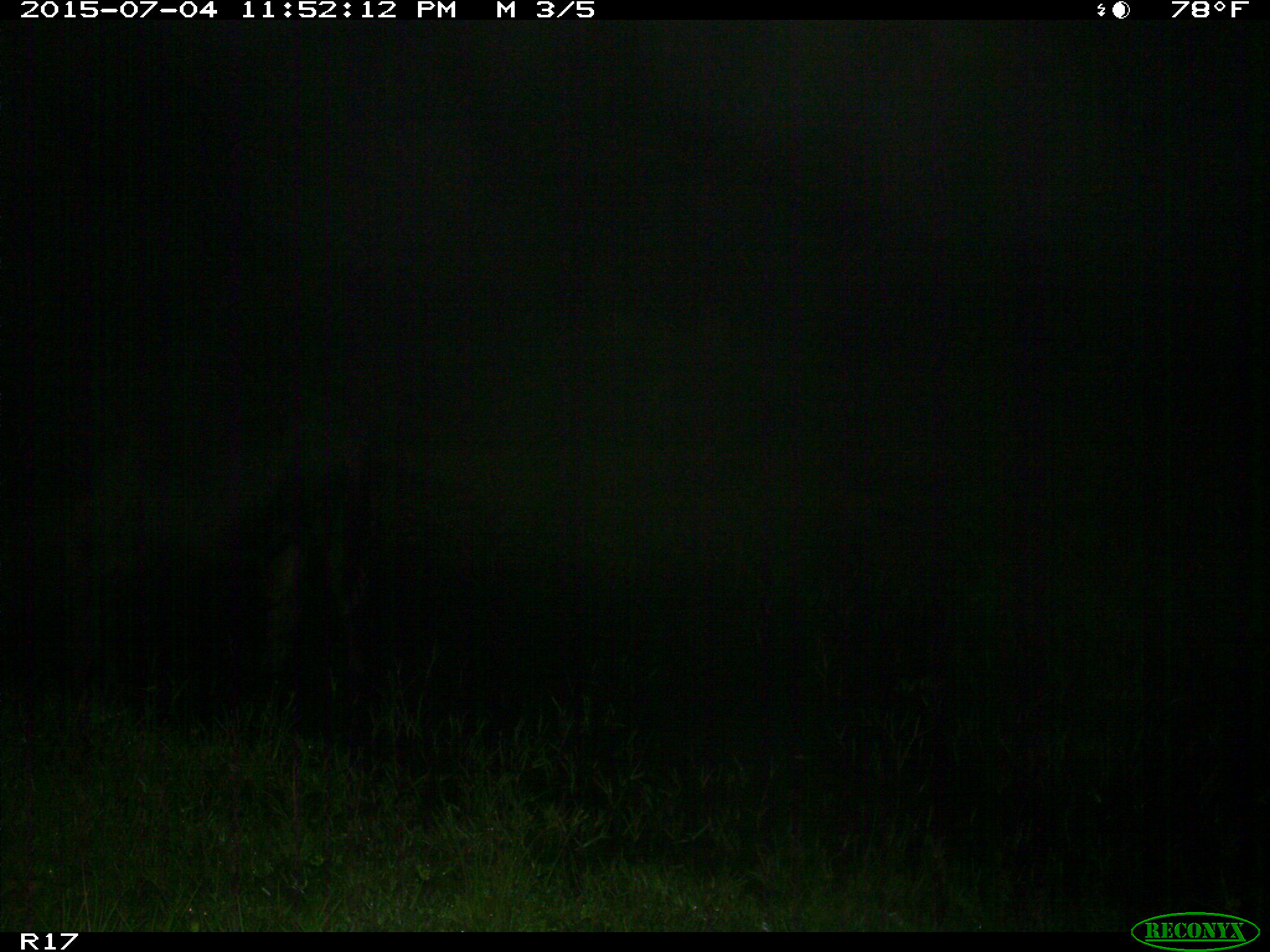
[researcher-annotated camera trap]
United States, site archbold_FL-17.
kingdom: Animalia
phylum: Chordata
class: Mammalia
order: Artiodactyla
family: Bovidae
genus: Bos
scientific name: Bos taurus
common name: domestic cow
Bos taurus (domestic cow).